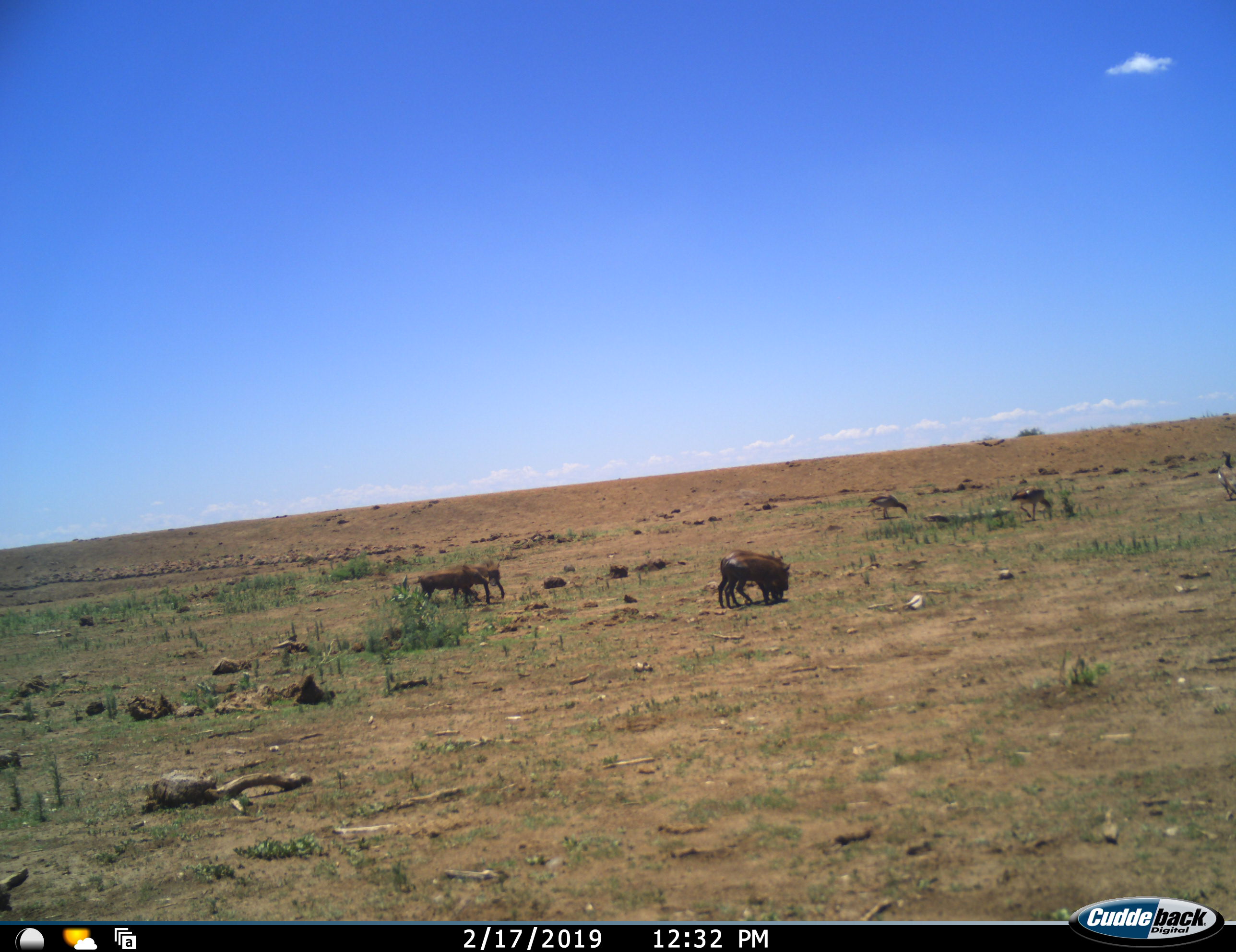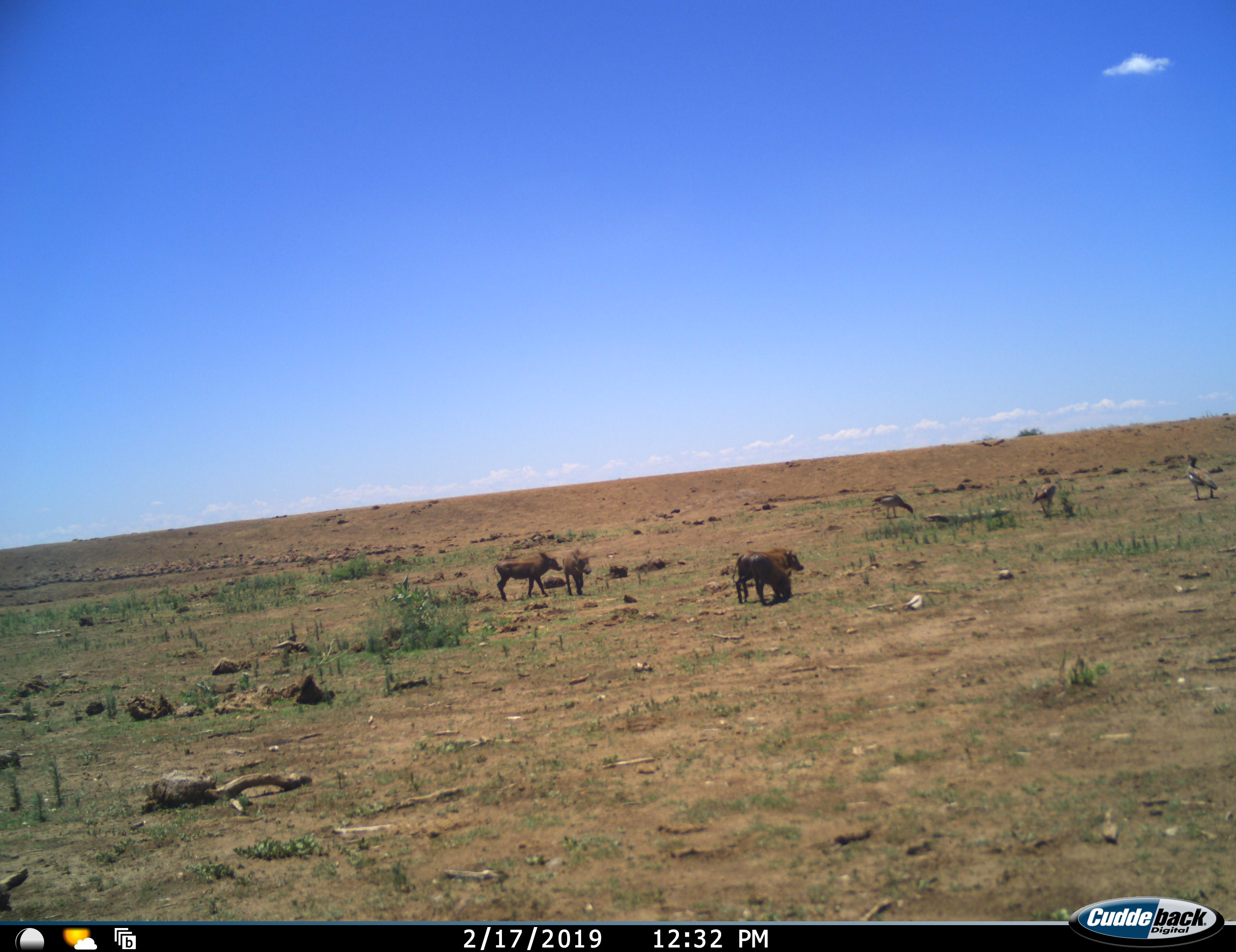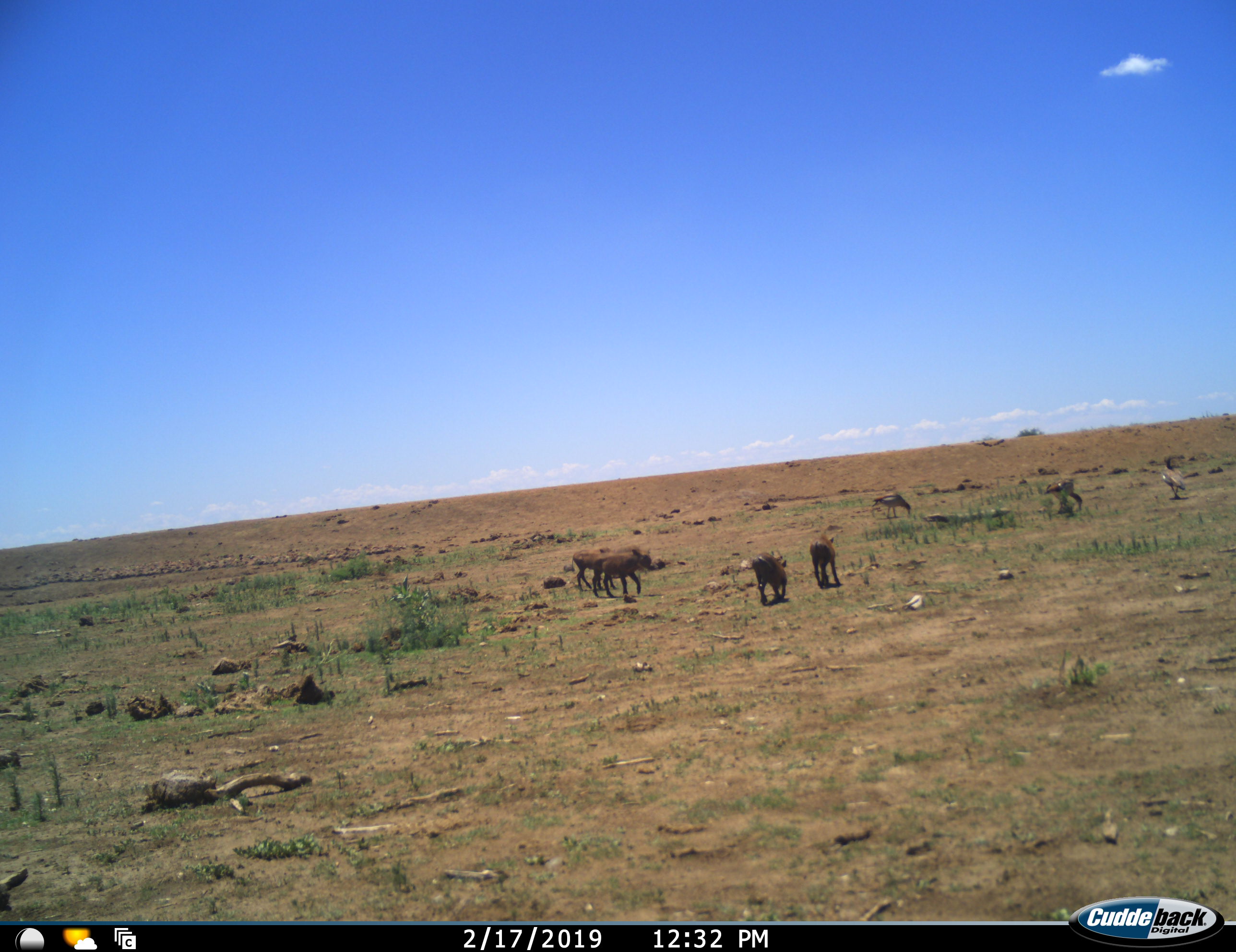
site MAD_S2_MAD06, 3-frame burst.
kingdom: Animalia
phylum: Chordata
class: Mammalia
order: Artiodactyla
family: Suidae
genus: Phacochoerus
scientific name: Phacochoerus africanus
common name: warthog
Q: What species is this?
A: Warthog (Phacochoerus africanus).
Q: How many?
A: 4.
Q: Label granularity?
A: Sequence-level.